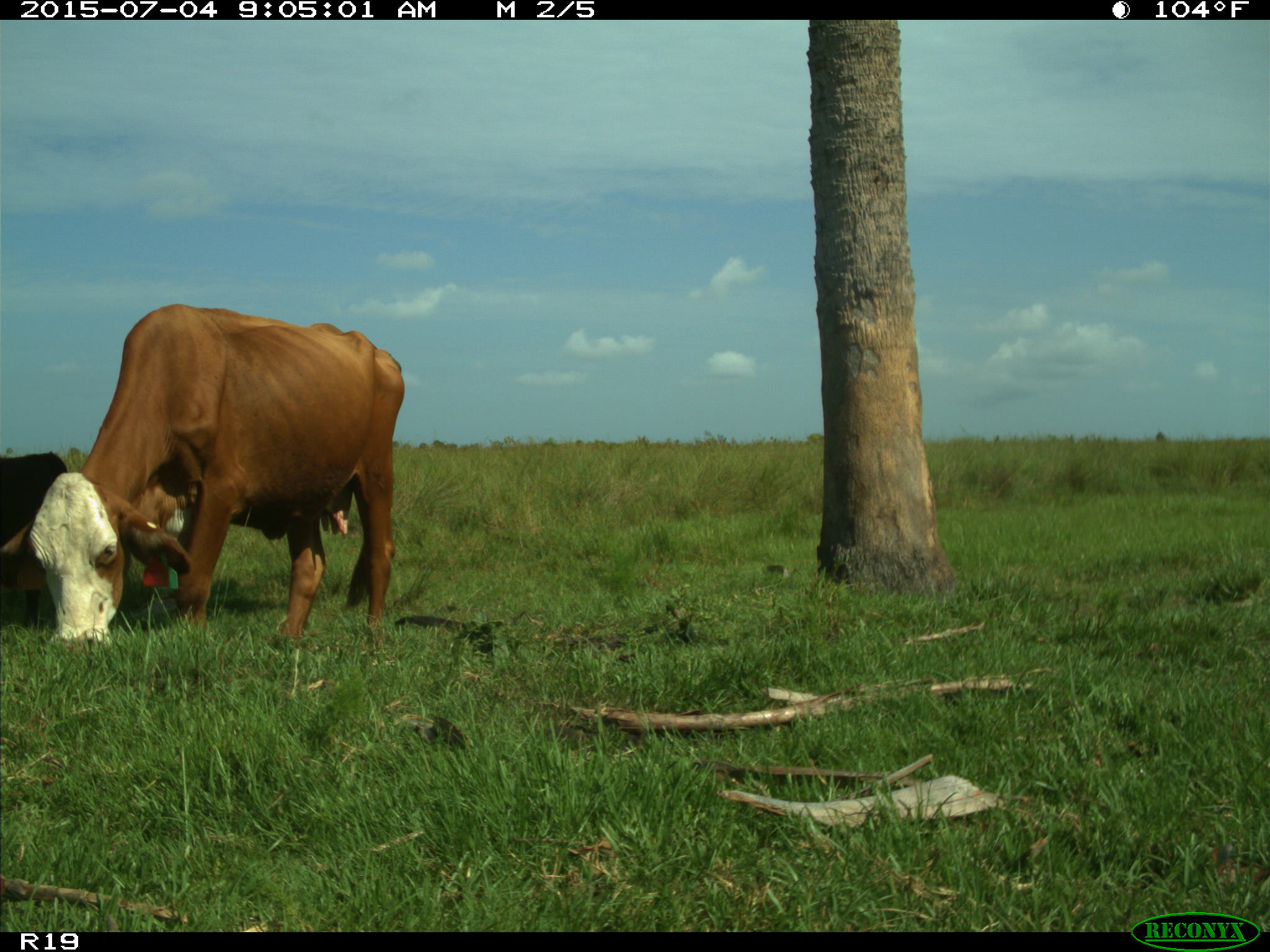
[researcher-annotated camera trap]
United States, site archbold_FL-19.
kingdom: Animalia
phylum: Chordata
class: Mammalia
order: Artiodactyla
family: Bovidae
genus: Bos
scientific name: Bos taurus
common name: domestic cow